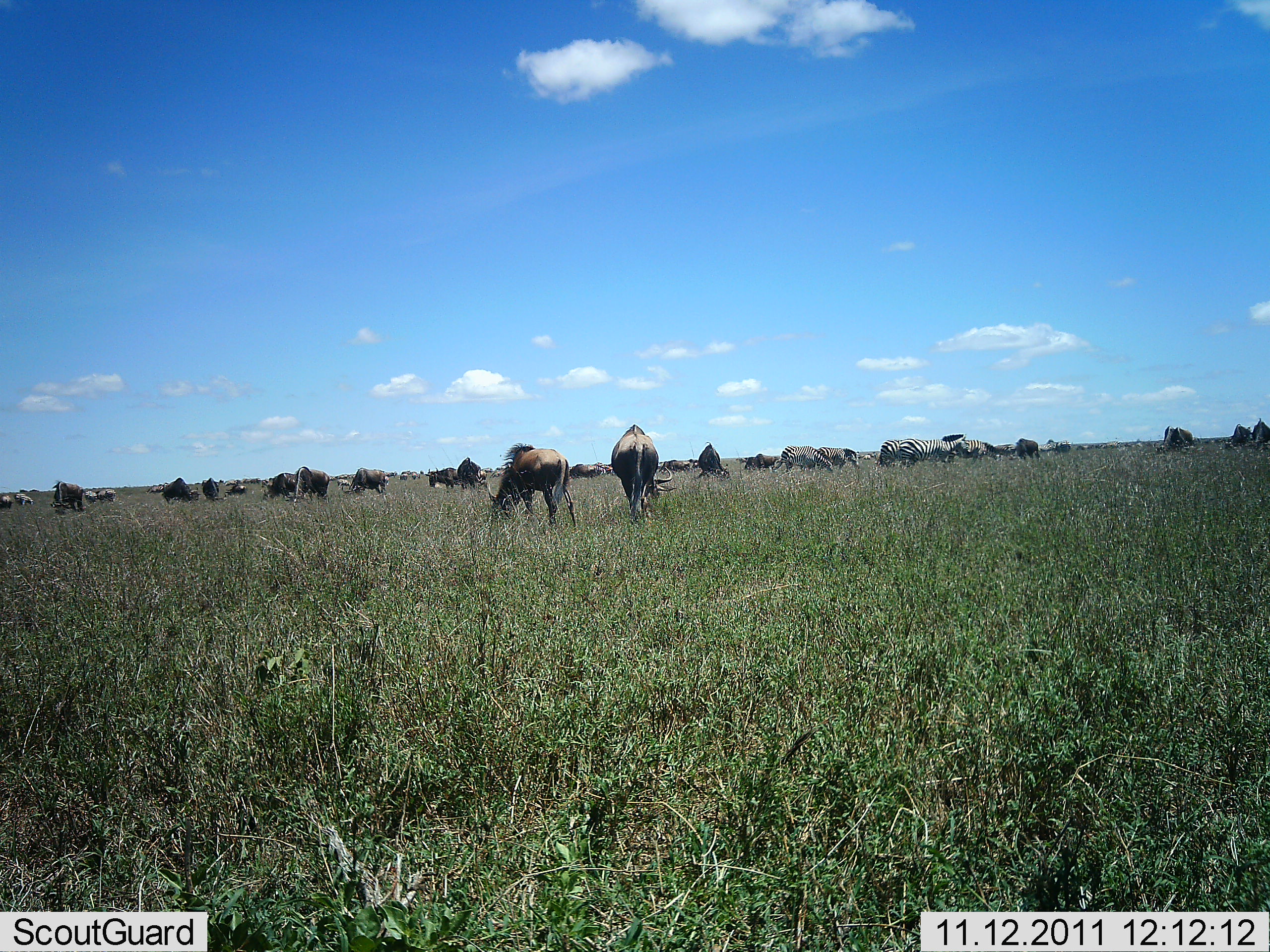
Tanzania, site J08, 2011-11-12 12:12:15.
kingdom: Animalia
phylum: Chordata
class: Mammalia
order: Artiodactyla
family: Bovidae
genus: Connochaetes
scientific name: Connochaetes taurinus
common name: blue wildebeest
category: wildebeest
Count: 11-50.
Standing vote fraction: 67%.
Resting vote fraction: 0%.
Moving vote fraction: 0%.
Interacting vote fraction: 8%.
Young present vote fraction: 0%.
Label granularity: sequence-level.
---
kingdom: Animalia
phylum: Chordata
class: Mammalia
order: Perissodactyla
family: Equidae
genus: Equus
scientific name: Equus quagga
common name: plains zebra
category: zebra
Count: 4.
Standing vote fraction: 69%.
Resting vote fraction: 0%.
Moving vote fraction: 23%.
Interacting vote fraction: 8%.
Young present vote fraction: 0%.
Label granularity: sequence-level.